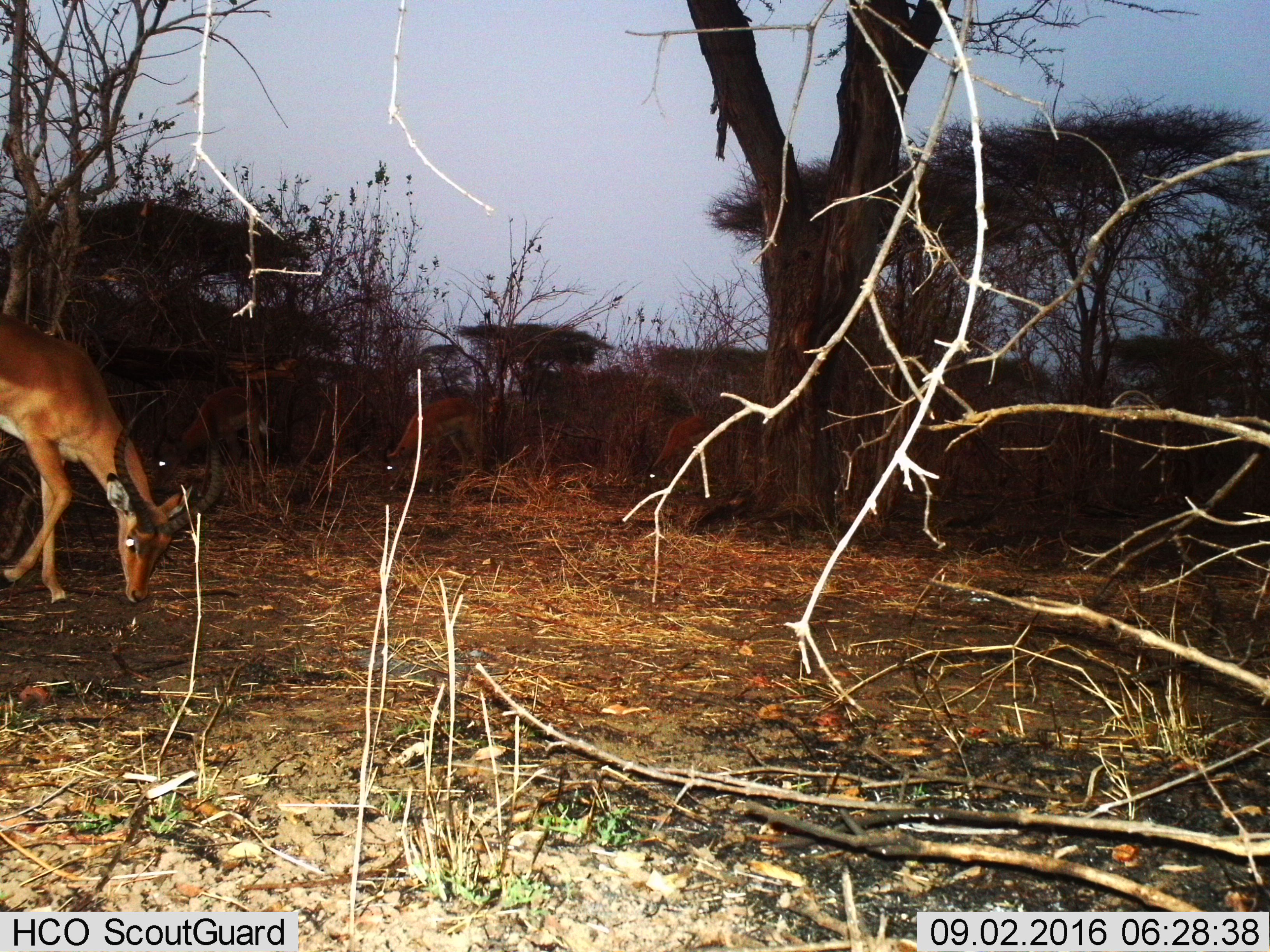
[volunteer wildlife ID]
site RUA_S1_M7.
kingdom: Animalia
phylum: Chordata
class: Mammalia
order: Artiodactyla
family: Bovidae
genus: Aepyceros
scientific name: Aepyceros melampus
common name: impala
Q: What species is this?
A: Impala (Aepyceros melampus).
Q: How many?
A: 4.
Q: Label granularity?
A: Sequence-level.